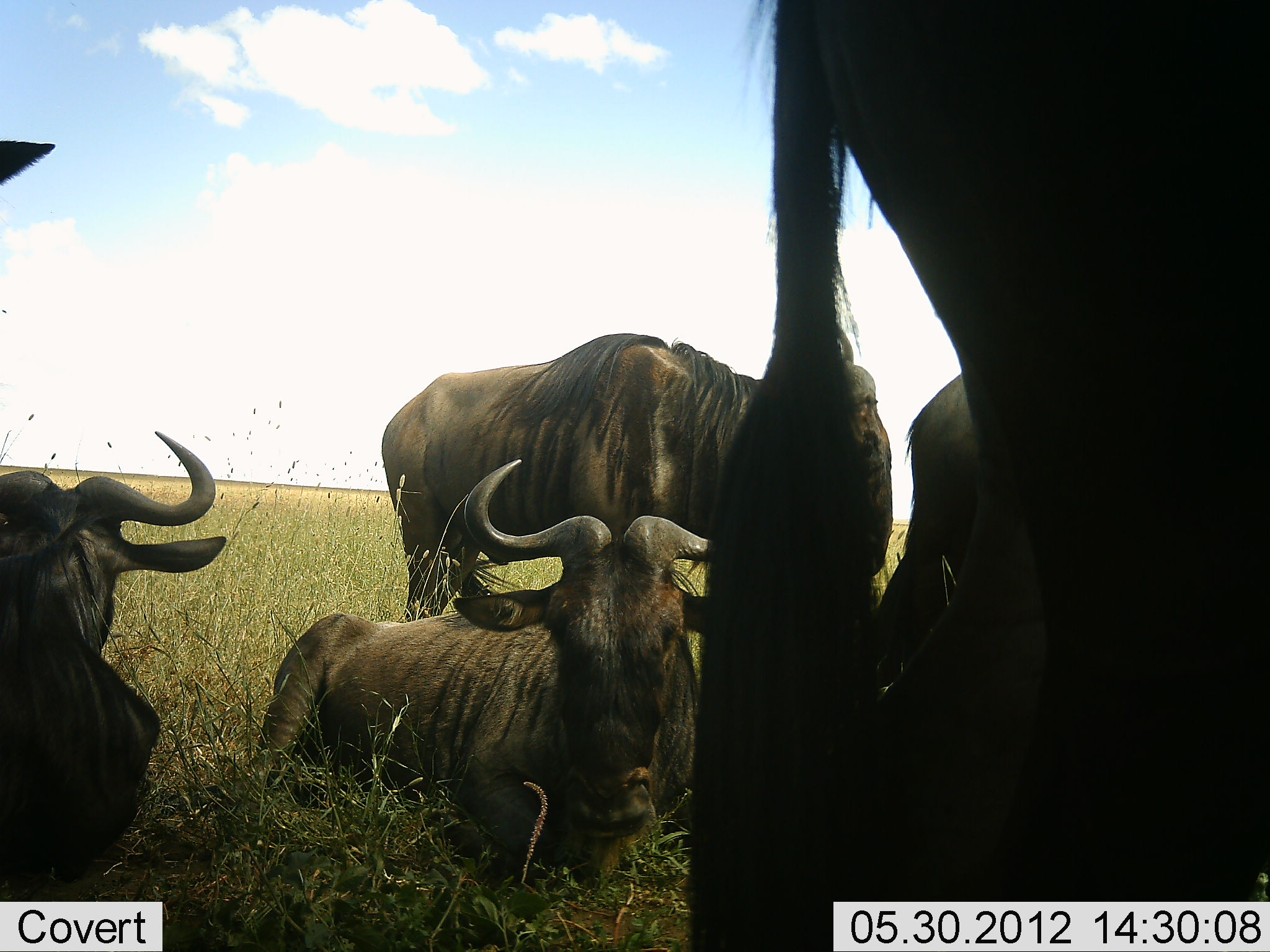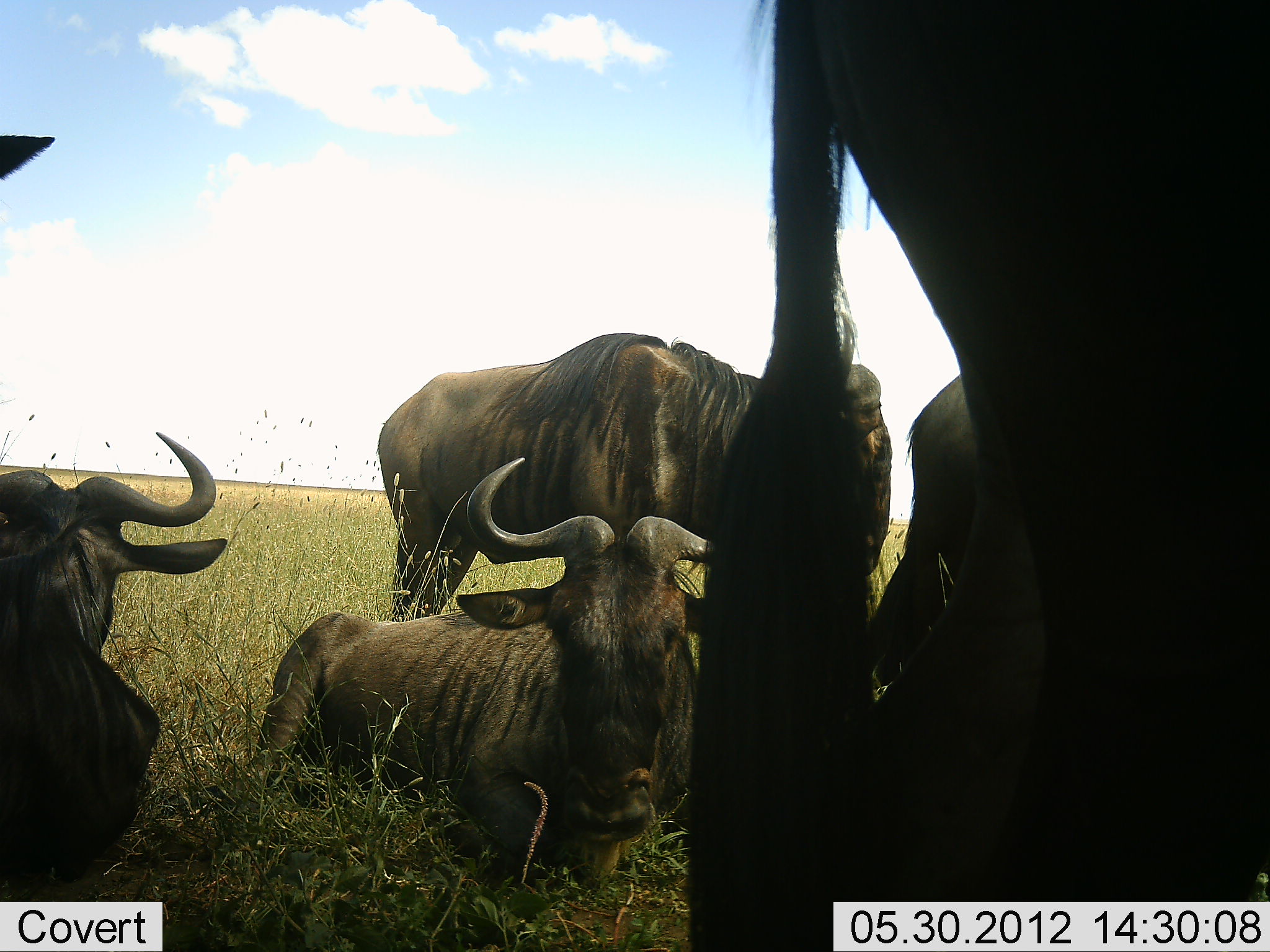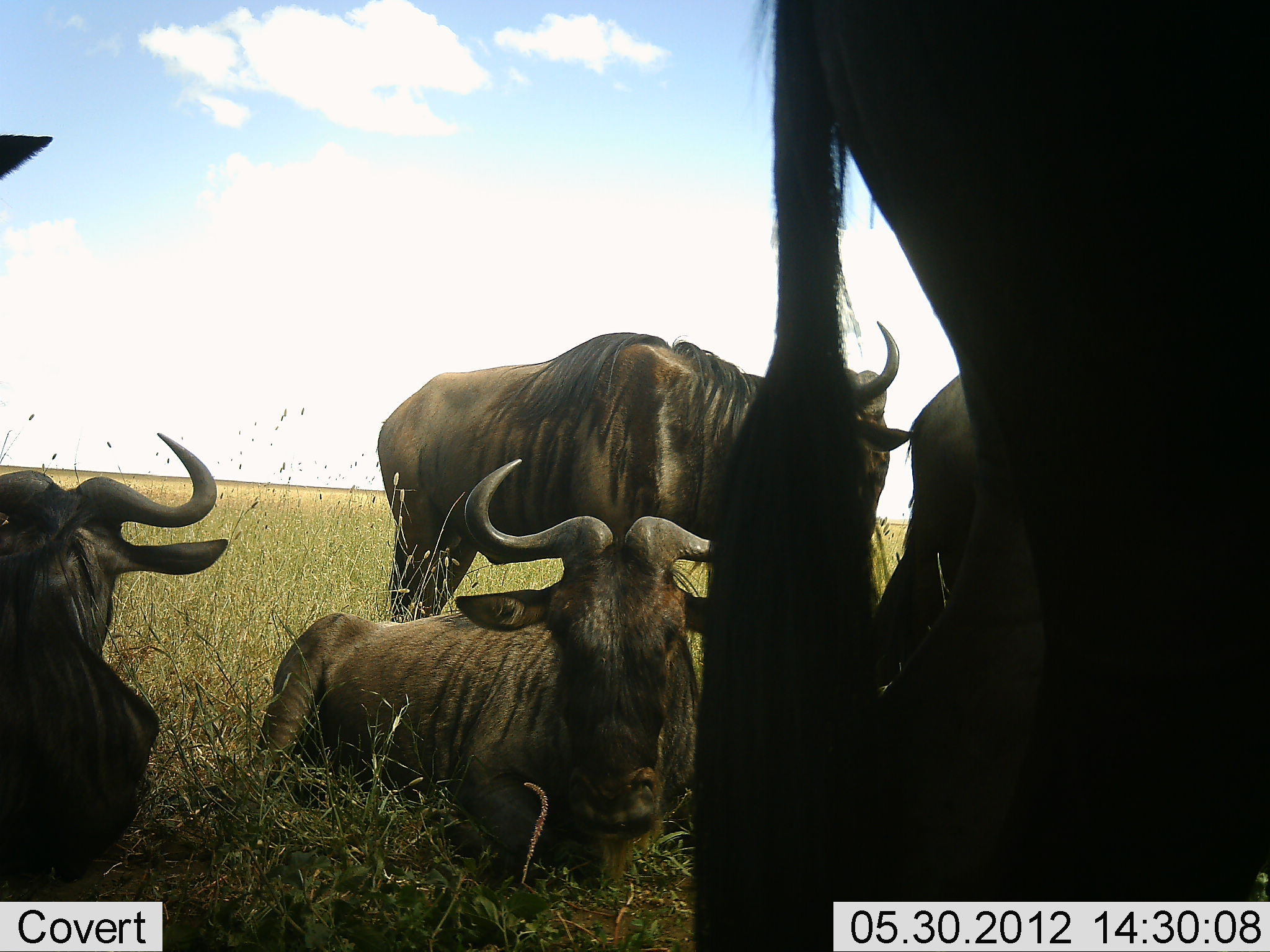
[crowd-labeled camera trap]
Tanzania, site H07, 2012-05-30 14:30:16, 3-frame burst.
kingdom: Animalia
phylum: Chordata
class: Mammalia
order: Artiodactyla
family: Bovidae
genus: Connochaetes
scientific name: Connochaetes taurinus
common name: blue wildebeest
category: wildebeest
Wildebeest (blue wildebeest) (Connochaetes taurinus), count 5. Behavior (volunteer vote fractions): standing 80%, resting 100%, moving 0%, interacting 0%. Young present (vote fraction): 0%. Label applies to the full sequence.